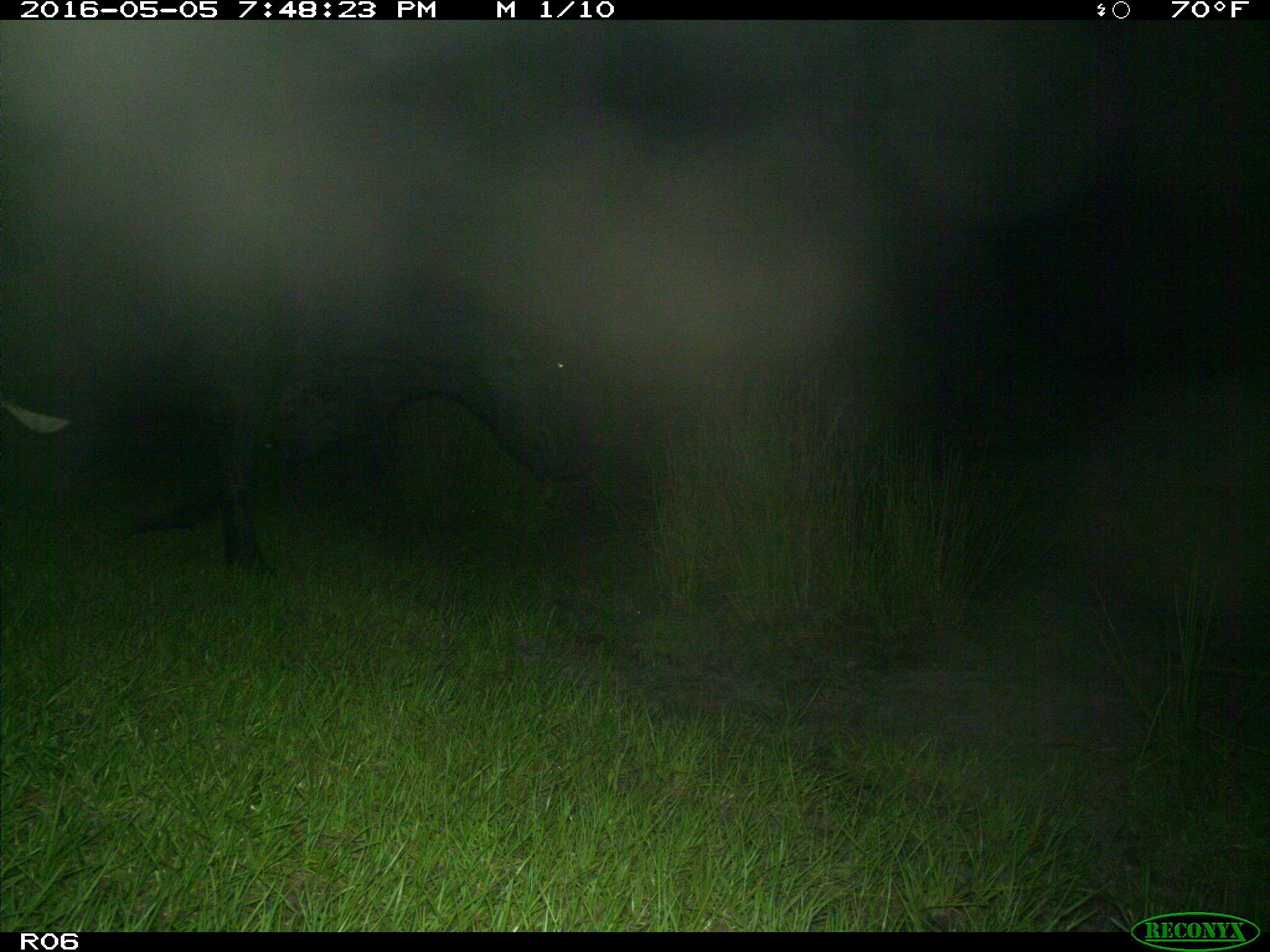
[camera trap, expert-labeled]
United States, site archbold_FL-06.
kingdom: Animalia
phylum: Chordata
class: Mammalia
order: Artiodactyla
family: Bovidae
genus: Bos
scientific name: Bos taurus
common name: domestic cow